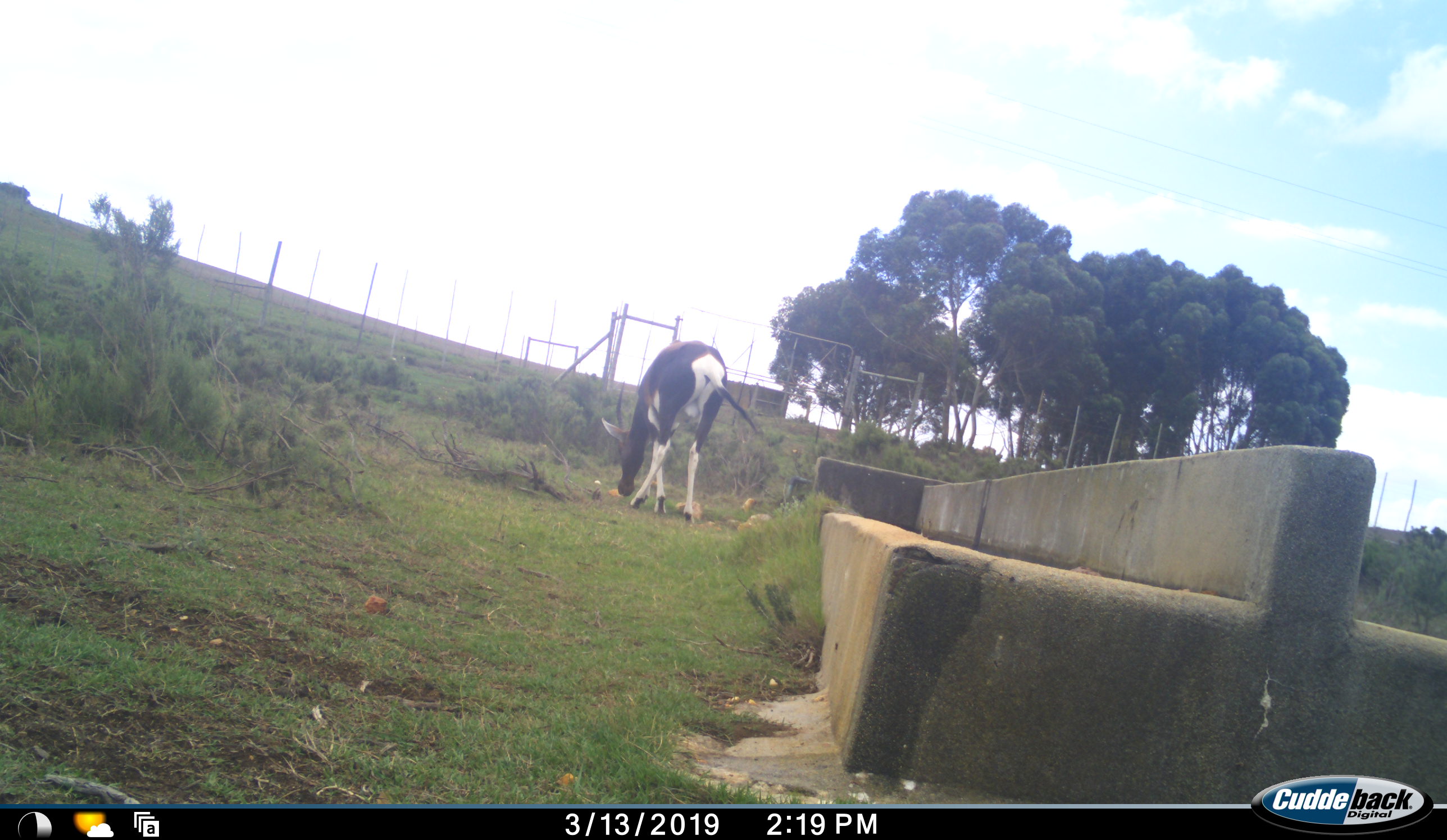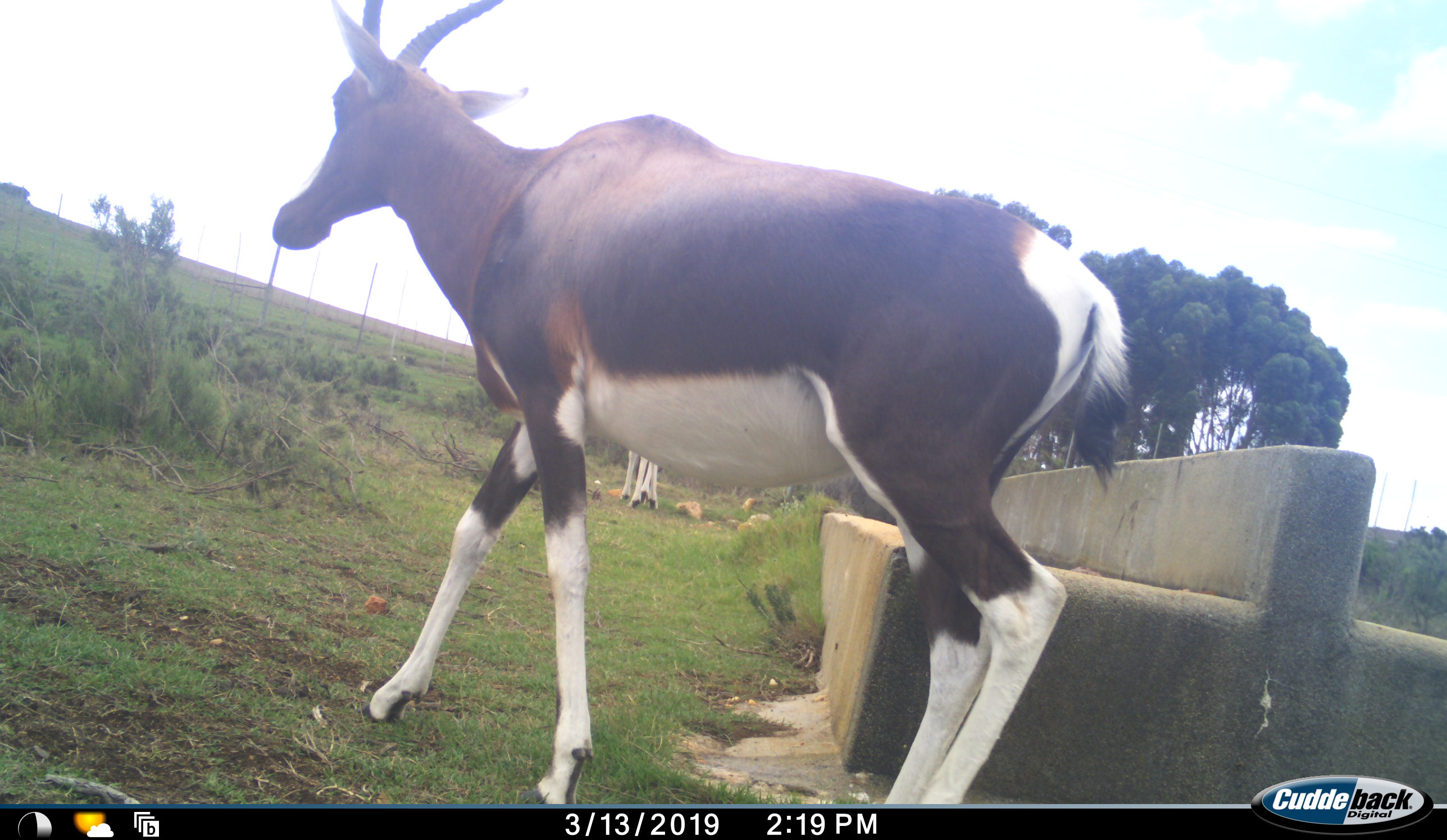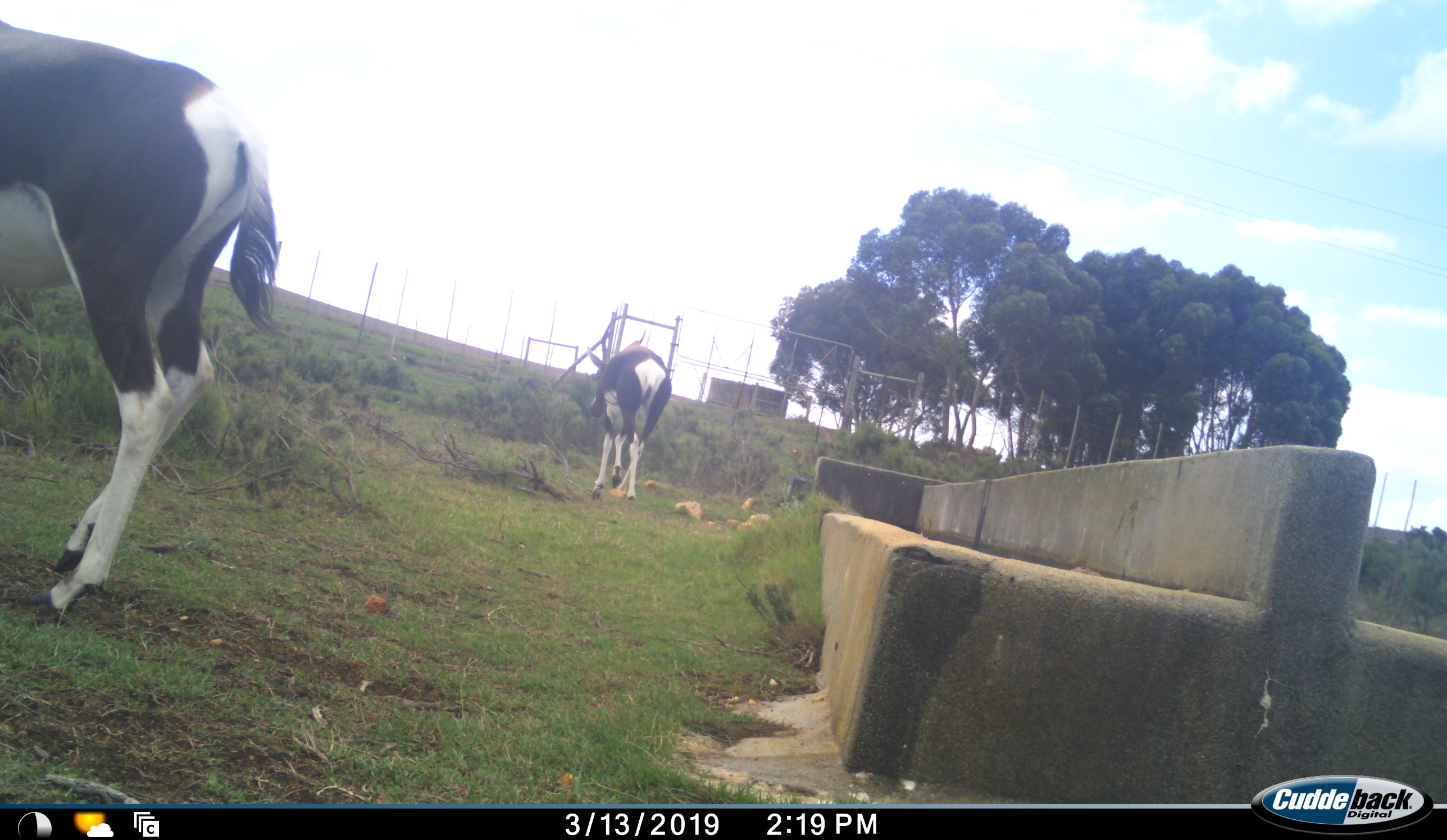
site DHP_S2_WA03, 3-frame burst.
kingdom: Animalia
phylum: Chordata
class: Mammalia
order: Artiodactyla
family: Bovidae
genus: Damaliscus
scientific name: Damaliscus pygargus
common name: bontebok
Bontebok (Damaliscus pygargus), count 2. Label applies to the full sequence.